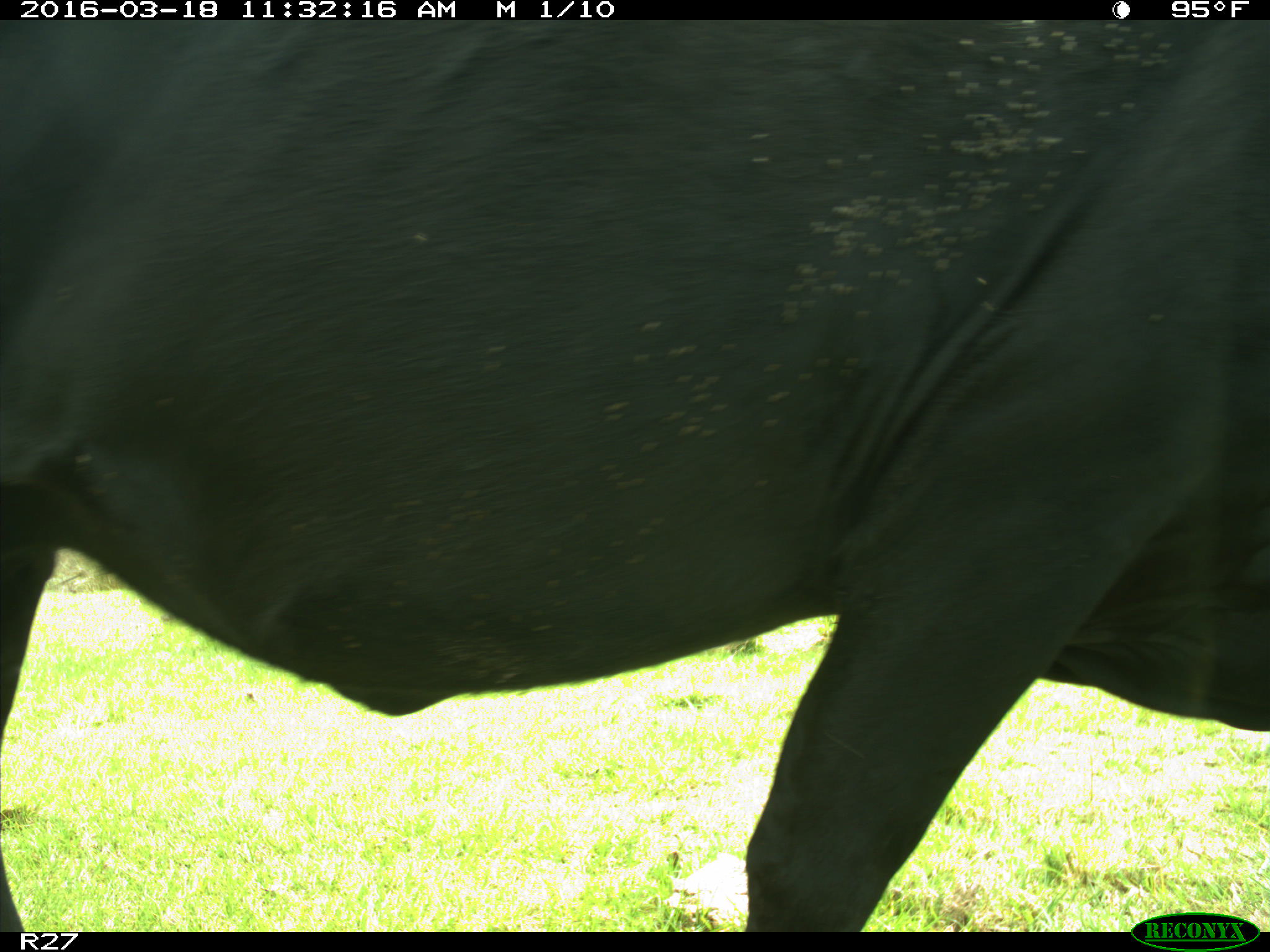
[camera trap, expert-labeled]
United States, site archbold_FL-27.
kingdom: Animalia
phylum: Chordata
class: Mammalia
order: Artiodactyla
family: Bovidae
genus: Bos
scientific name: Bos taurus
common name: domestic cow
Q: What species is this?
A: Bos taurus (domestic cow).